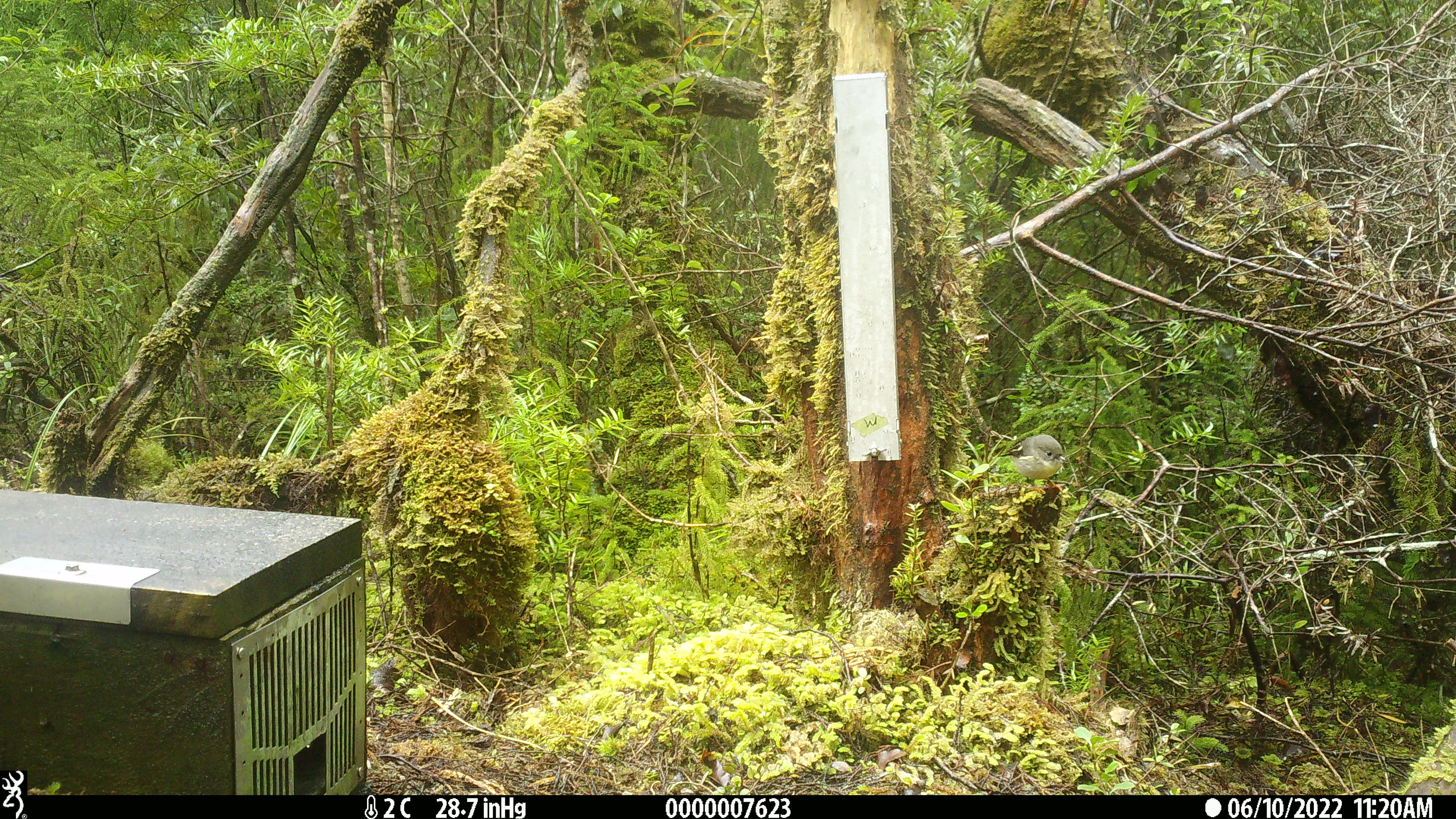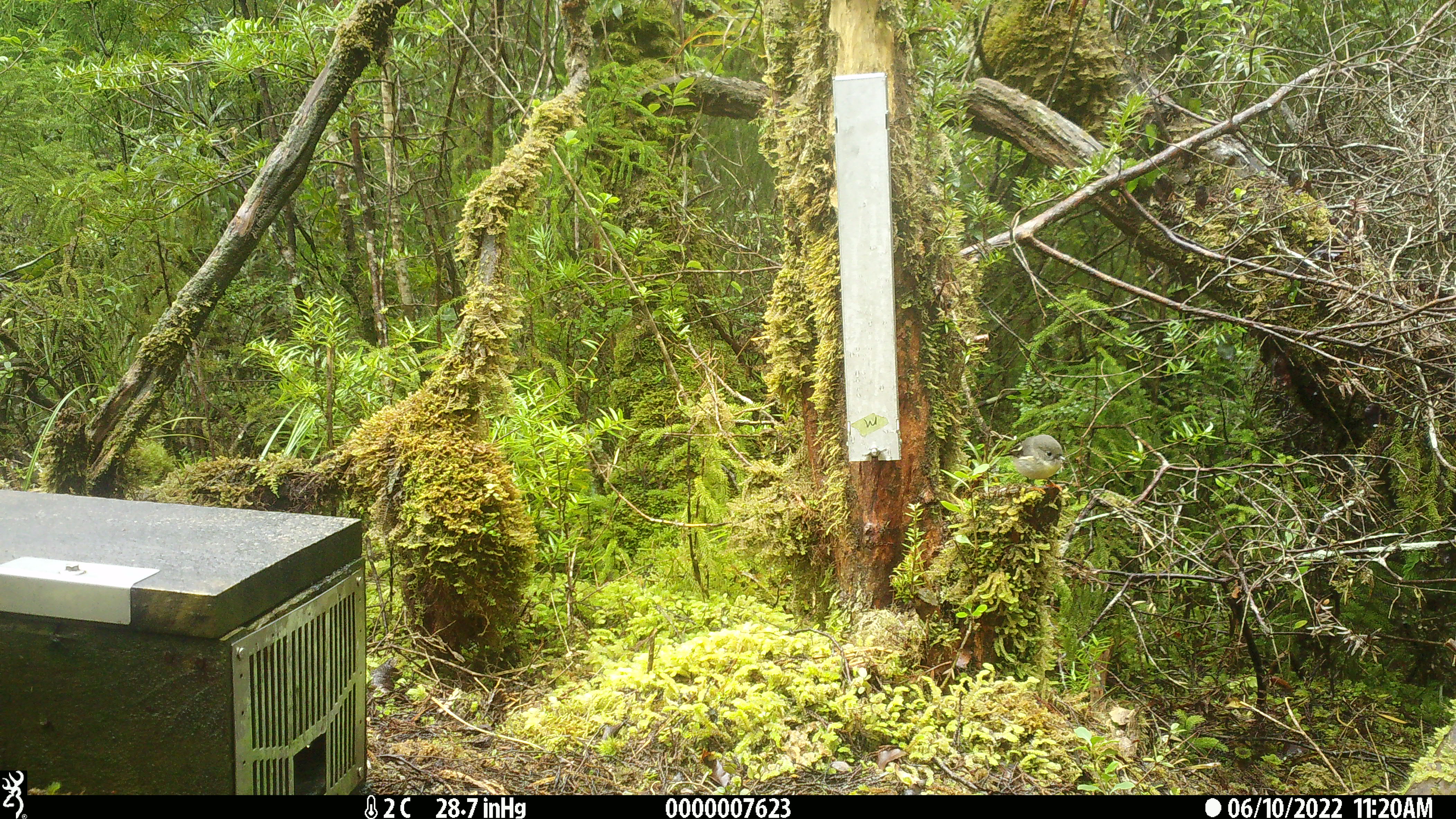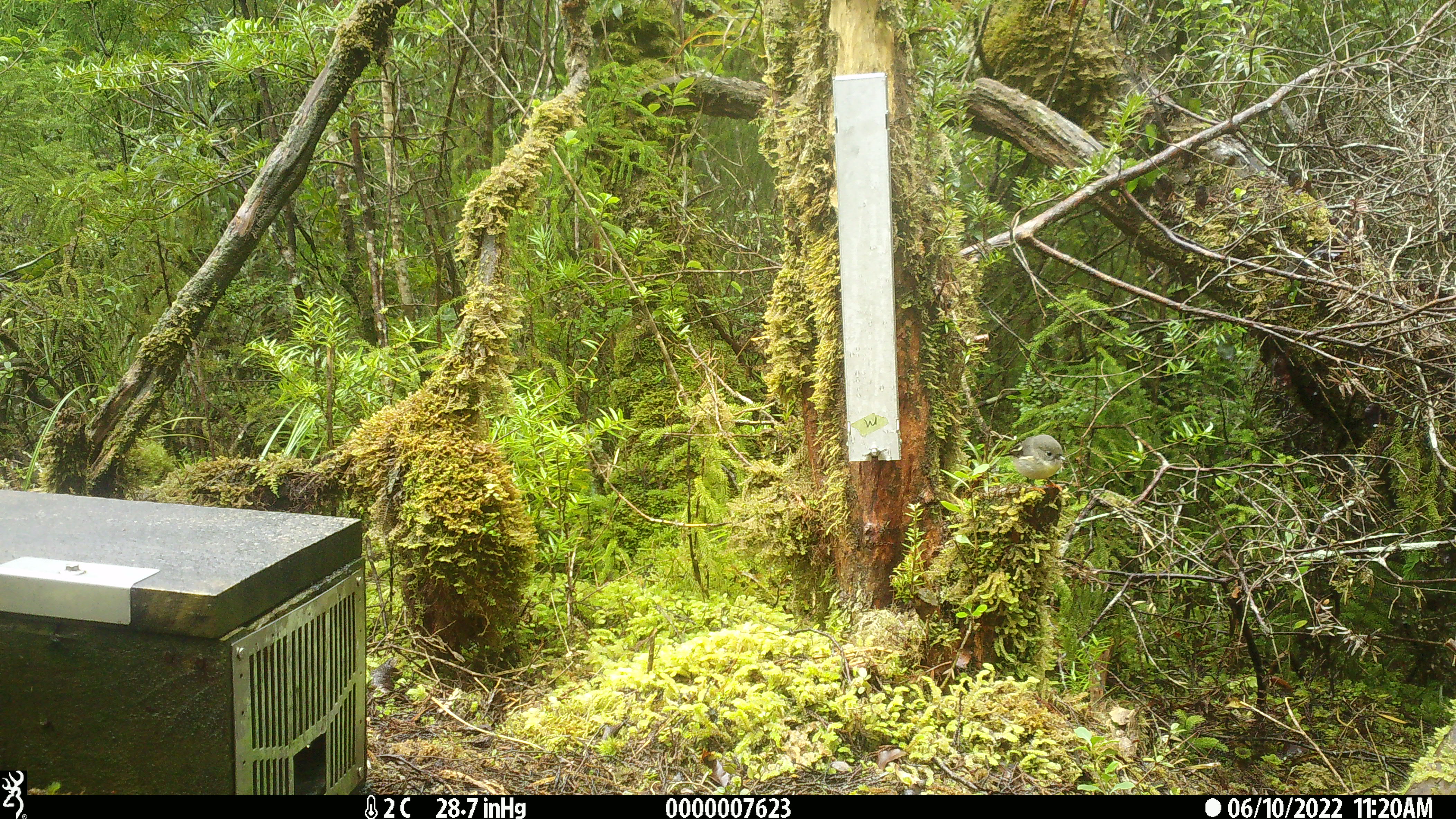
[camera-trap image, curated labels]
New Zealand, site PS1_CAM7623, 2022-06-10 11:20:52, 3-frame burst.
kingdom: Animalia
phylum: Chordata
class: Aves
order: Passeriformes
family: Petroicidae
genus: Petroica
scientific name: Petroica macrocephala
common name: tomtit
Tomtit (Petroica macrocephala).